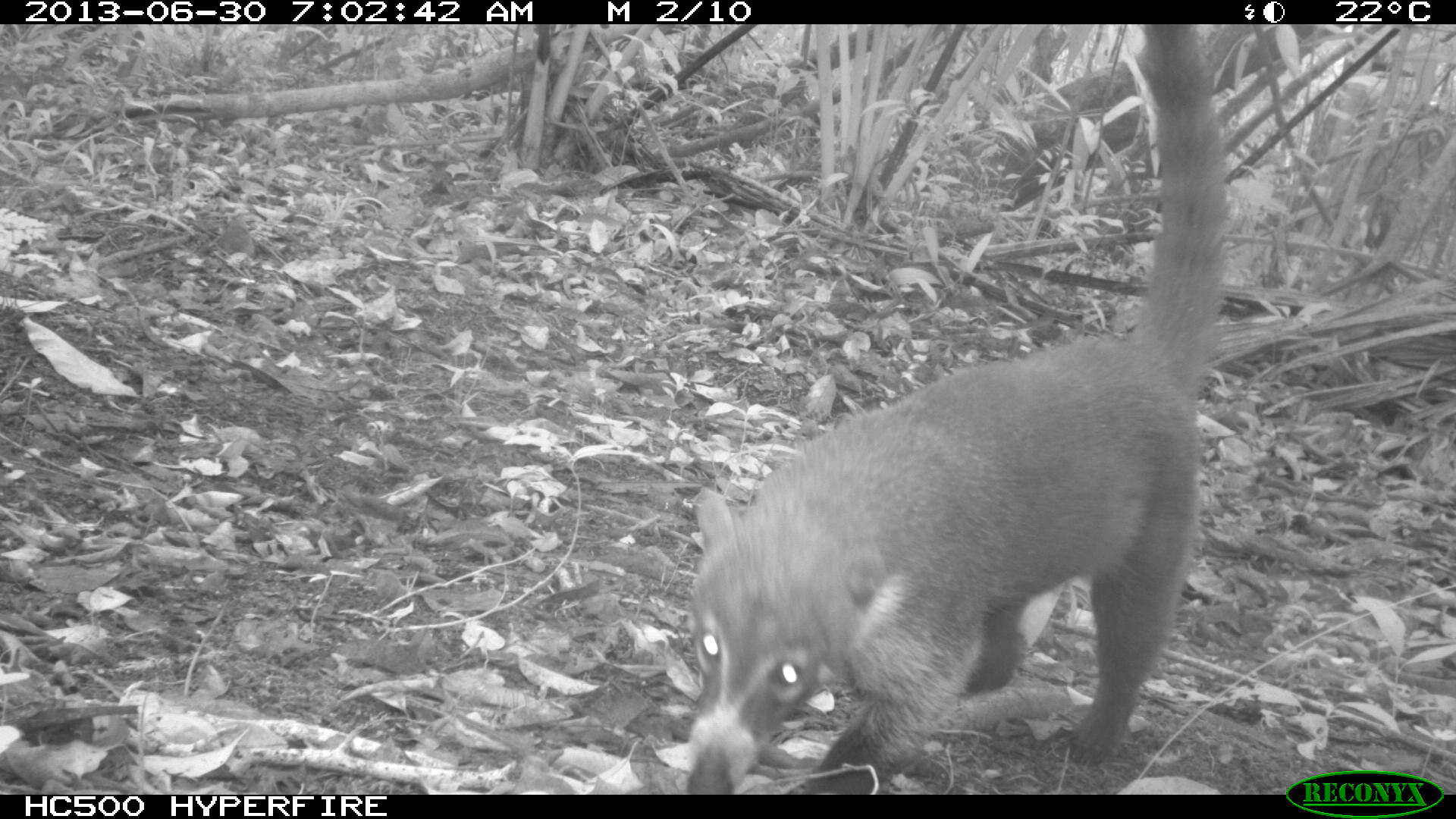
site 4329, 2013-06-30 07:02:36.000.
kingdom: Animalia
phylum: Chordata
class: Mammalia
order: Carnivora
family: Procyonidae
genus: Nasua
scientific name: Nasua narica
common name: white-nosed coati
Nasua narica (white-nosed coati), count 1.